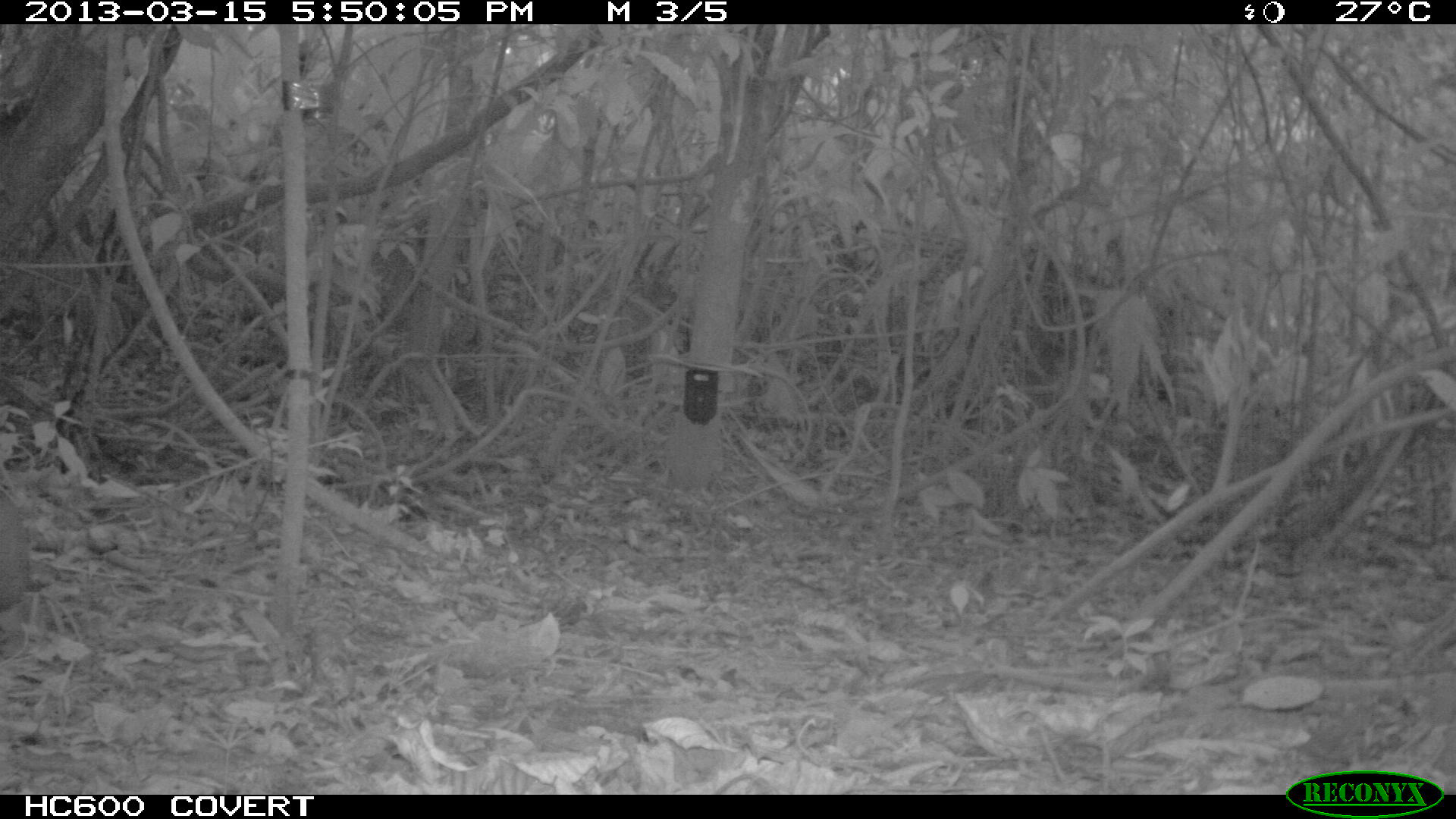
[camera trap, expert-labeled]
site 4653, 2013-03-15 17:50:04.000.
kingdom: Animalia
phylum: Chordata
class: Mammalia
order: Rodentia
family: Dasyproctidae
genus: Dasyprocta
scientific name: Dasyprocta leporina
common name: red-rumped agouti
Dasyprocta leporina (red-rumped agouti), count 1.